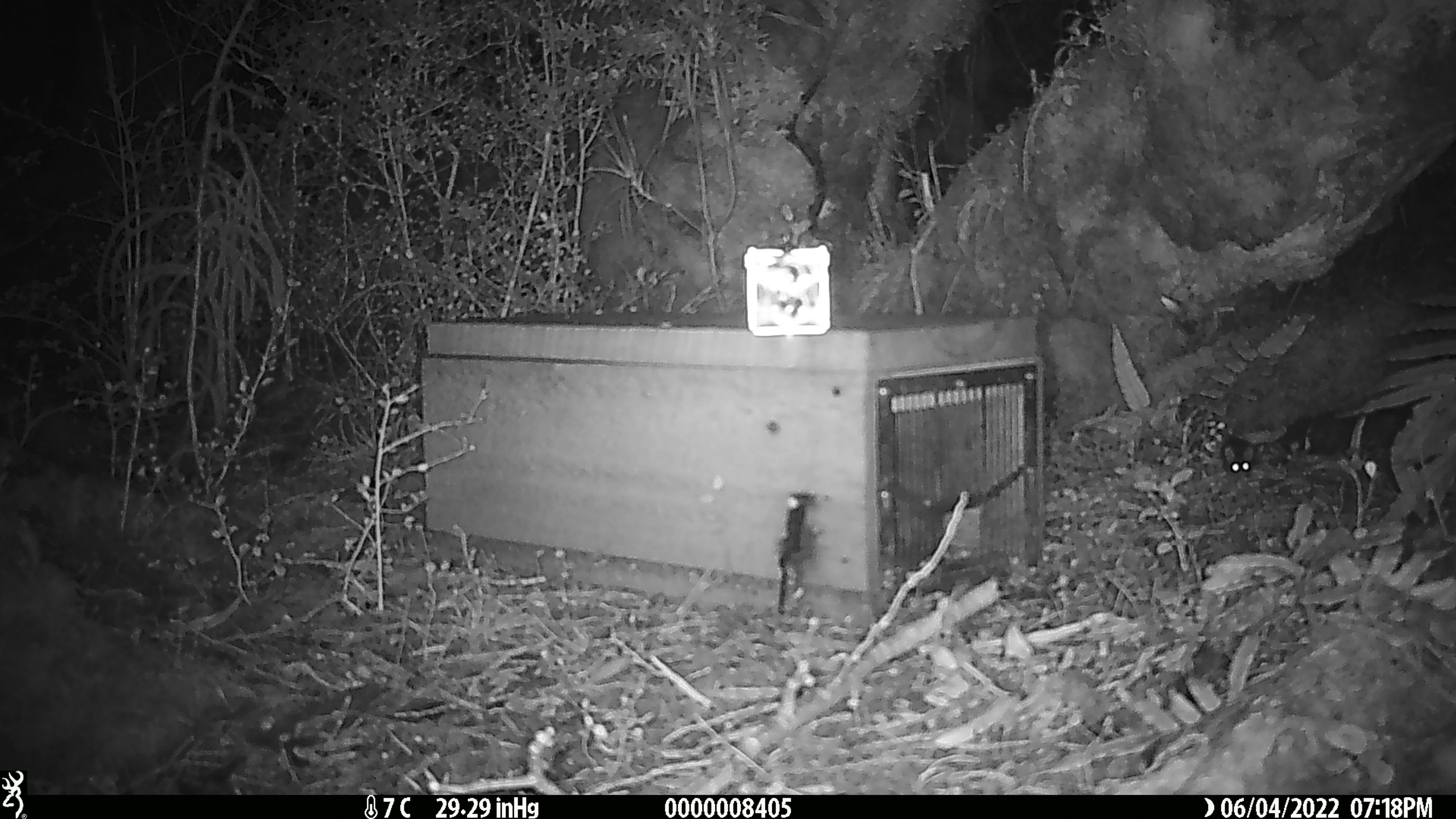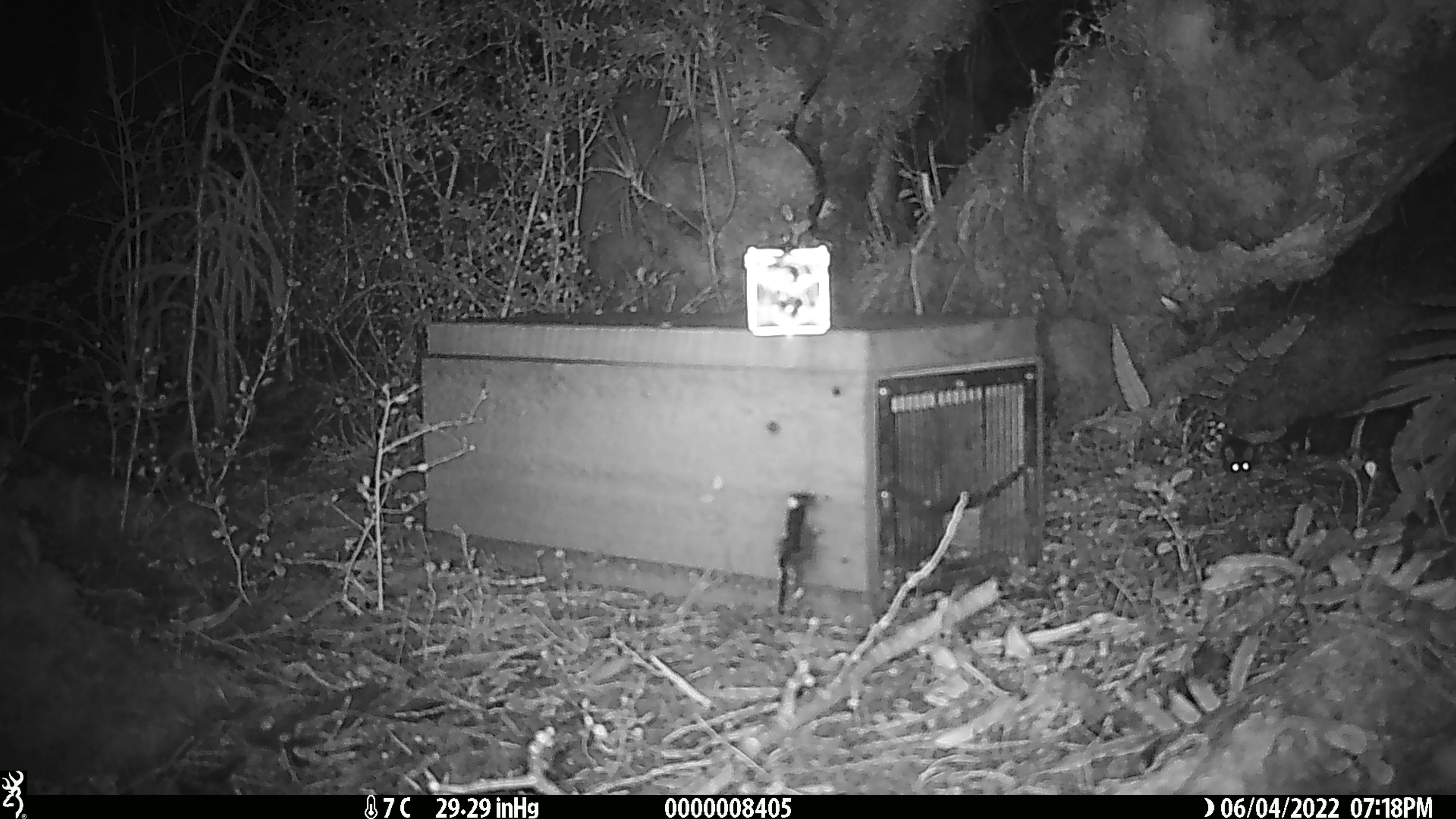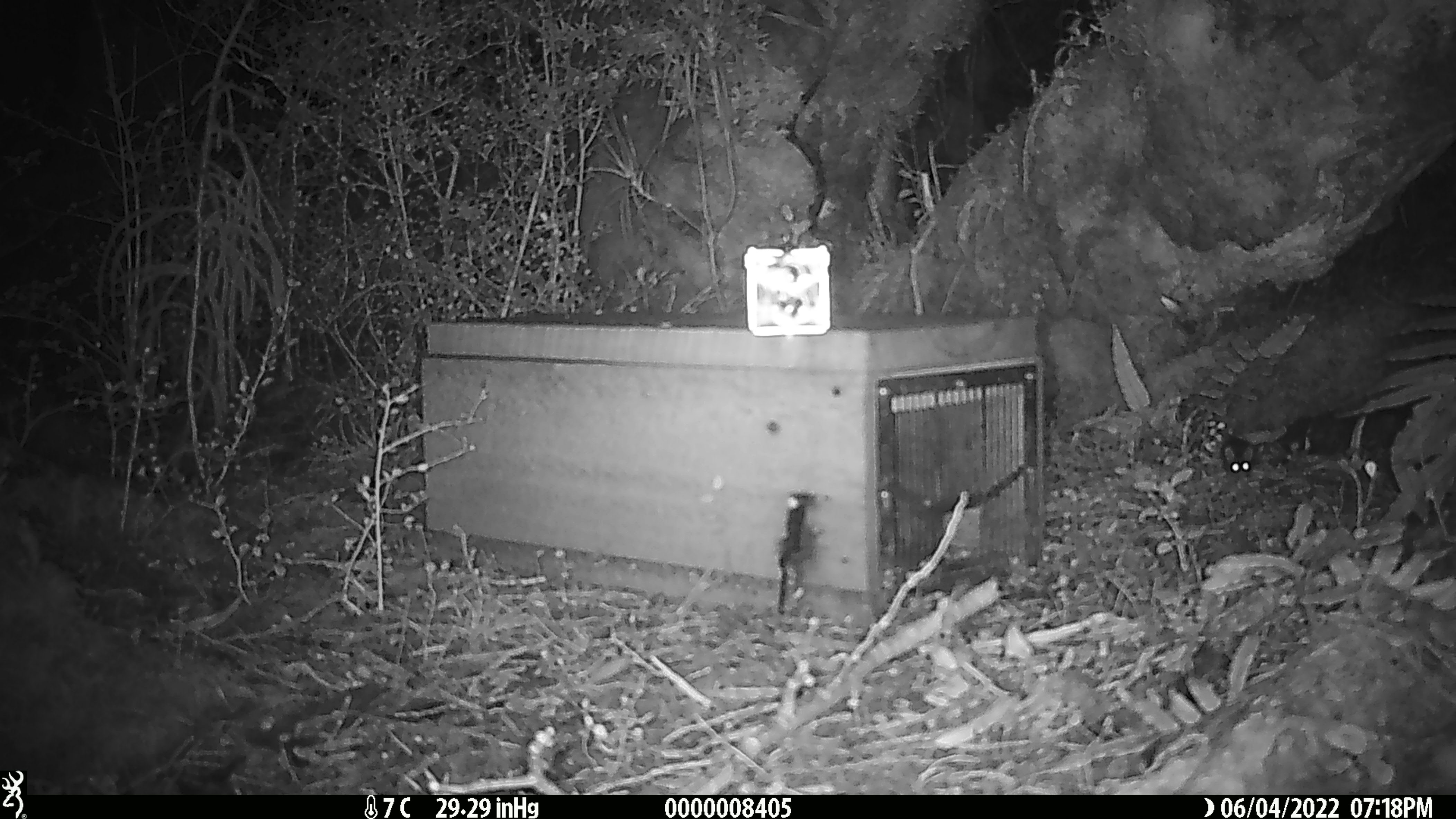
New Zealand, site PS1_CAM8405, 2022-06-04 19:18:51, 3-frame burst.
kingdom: Animalia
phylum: Chordata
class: Mammalia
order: Rodentia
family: Muridae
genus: Mus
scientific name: Mus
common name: mouse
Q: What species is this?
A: Mouse (Mus).